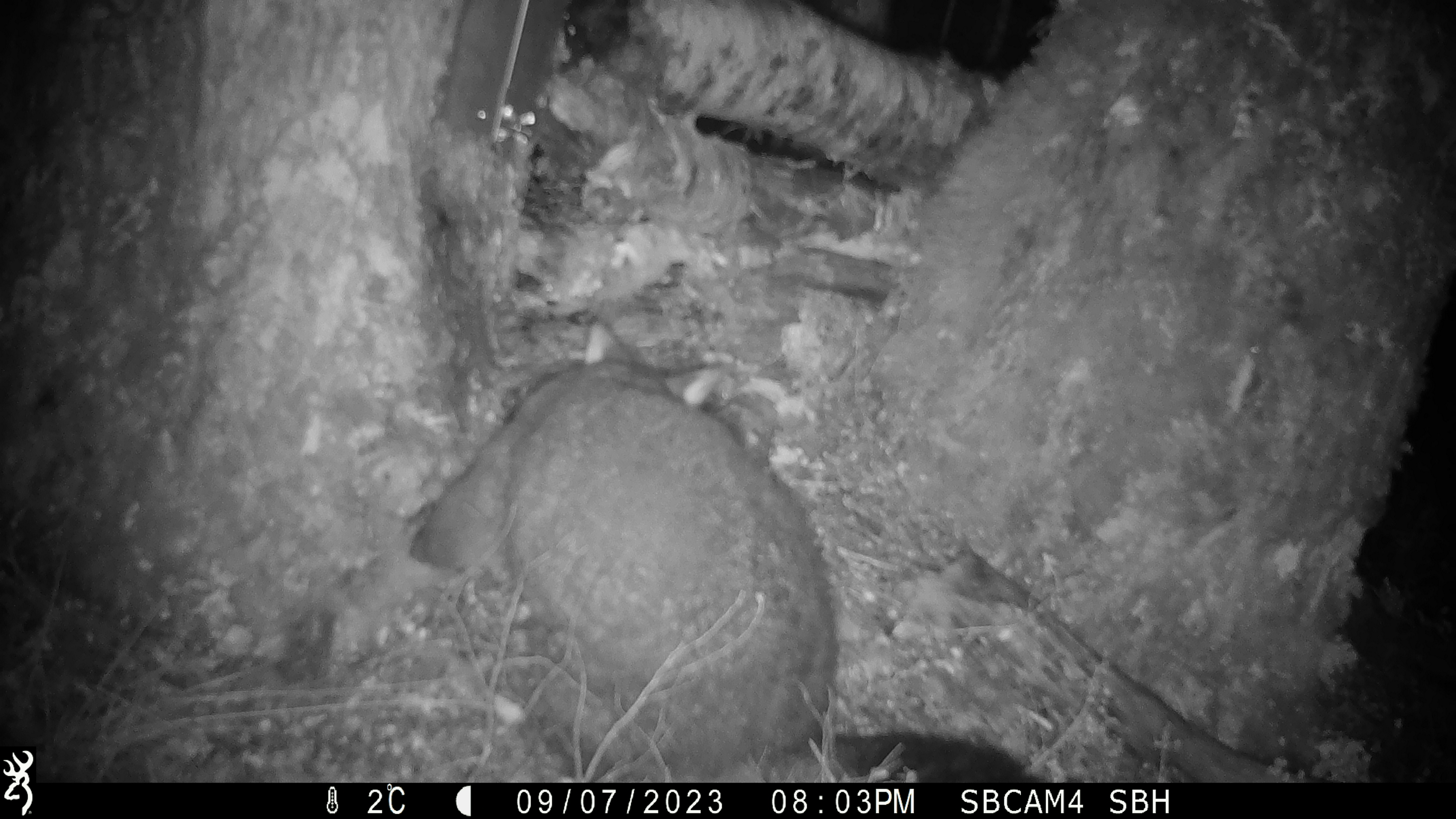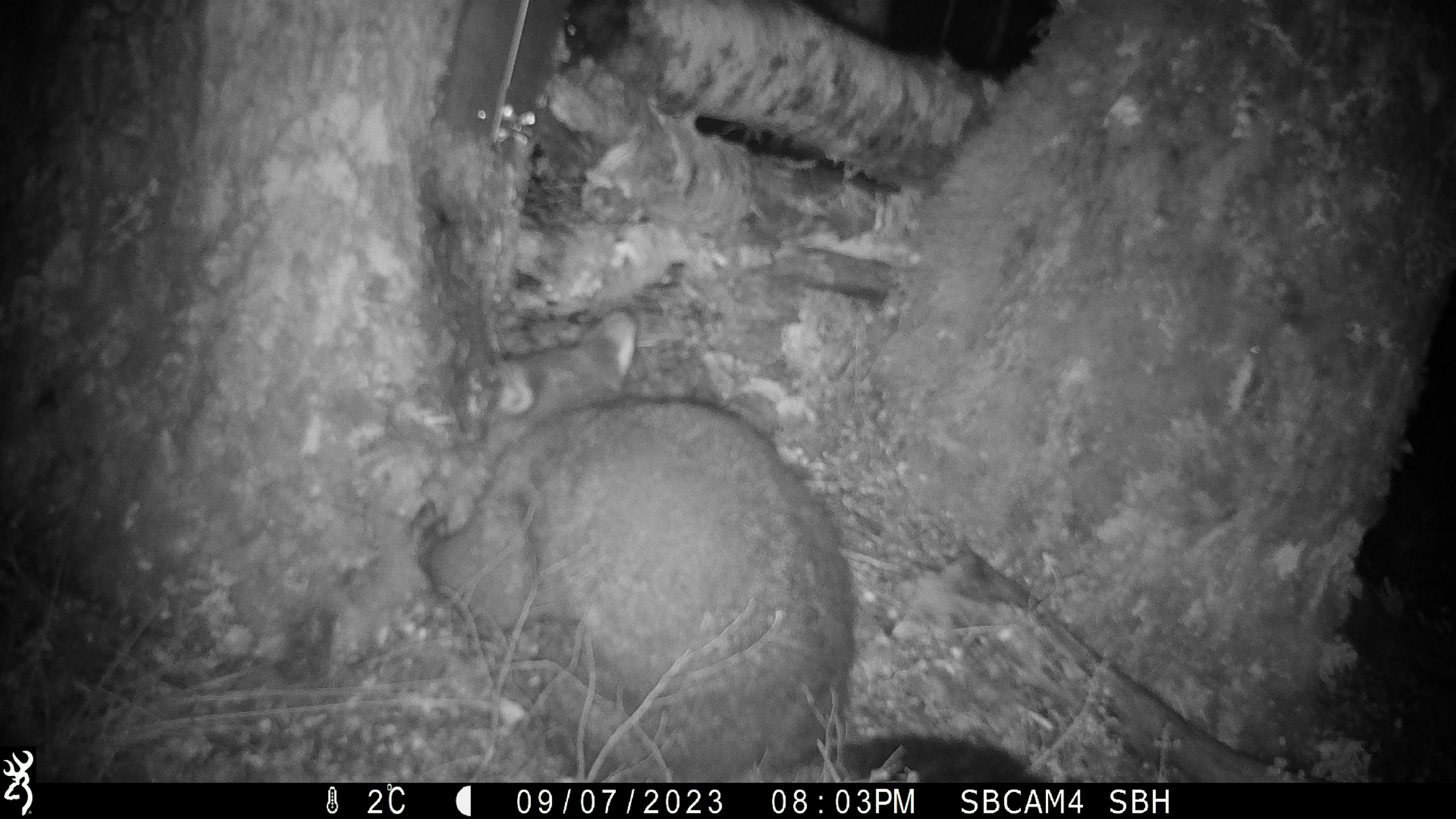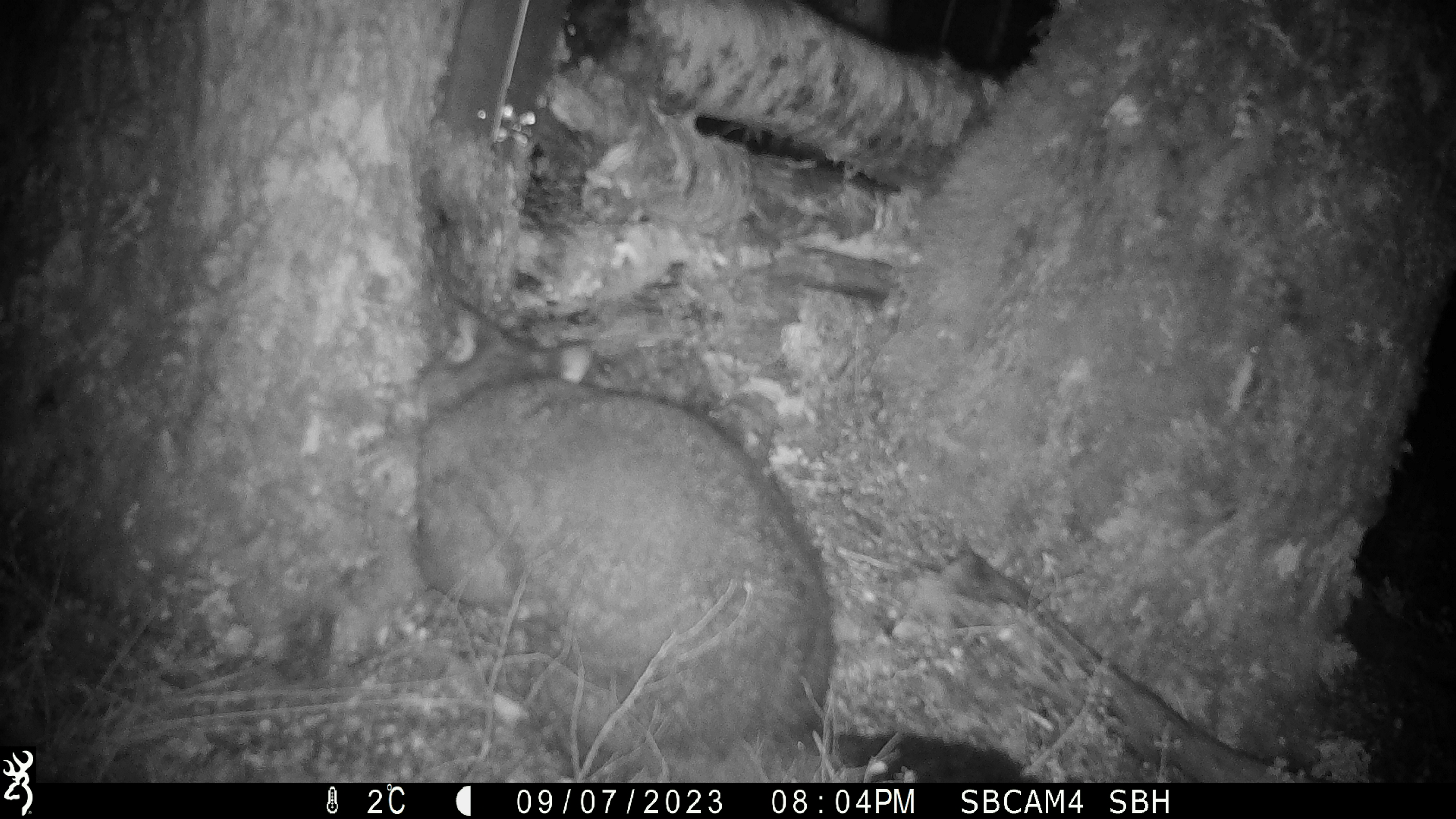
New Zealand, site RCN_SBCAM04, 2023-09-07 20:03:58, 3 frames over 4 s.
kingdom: Animalia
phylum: Chordata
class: Mammalia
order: Diprotodontia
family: Phalangeridae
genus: Trichosurus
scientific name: Trichosurus vulpecula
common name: common brushtail possum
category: possum